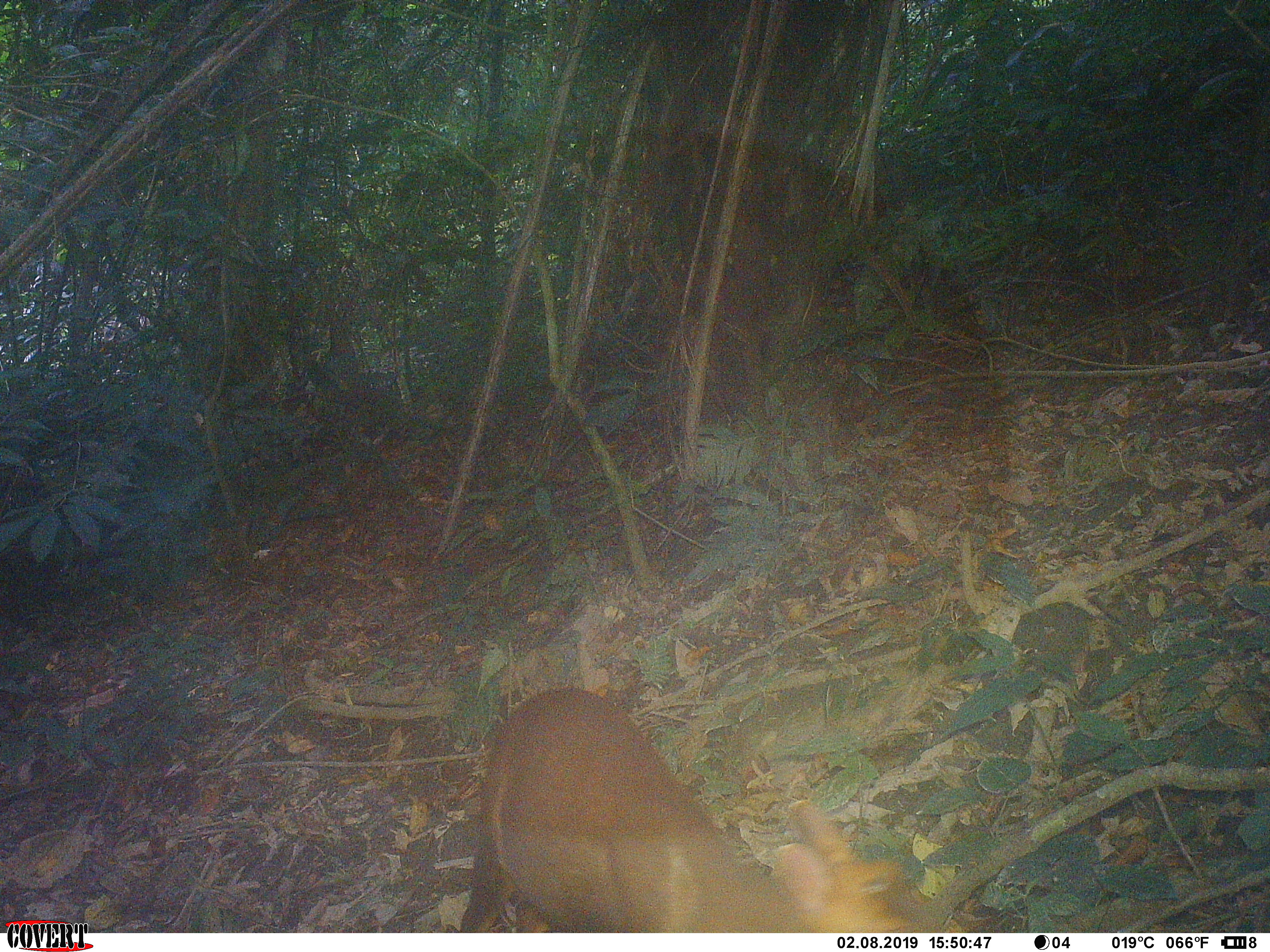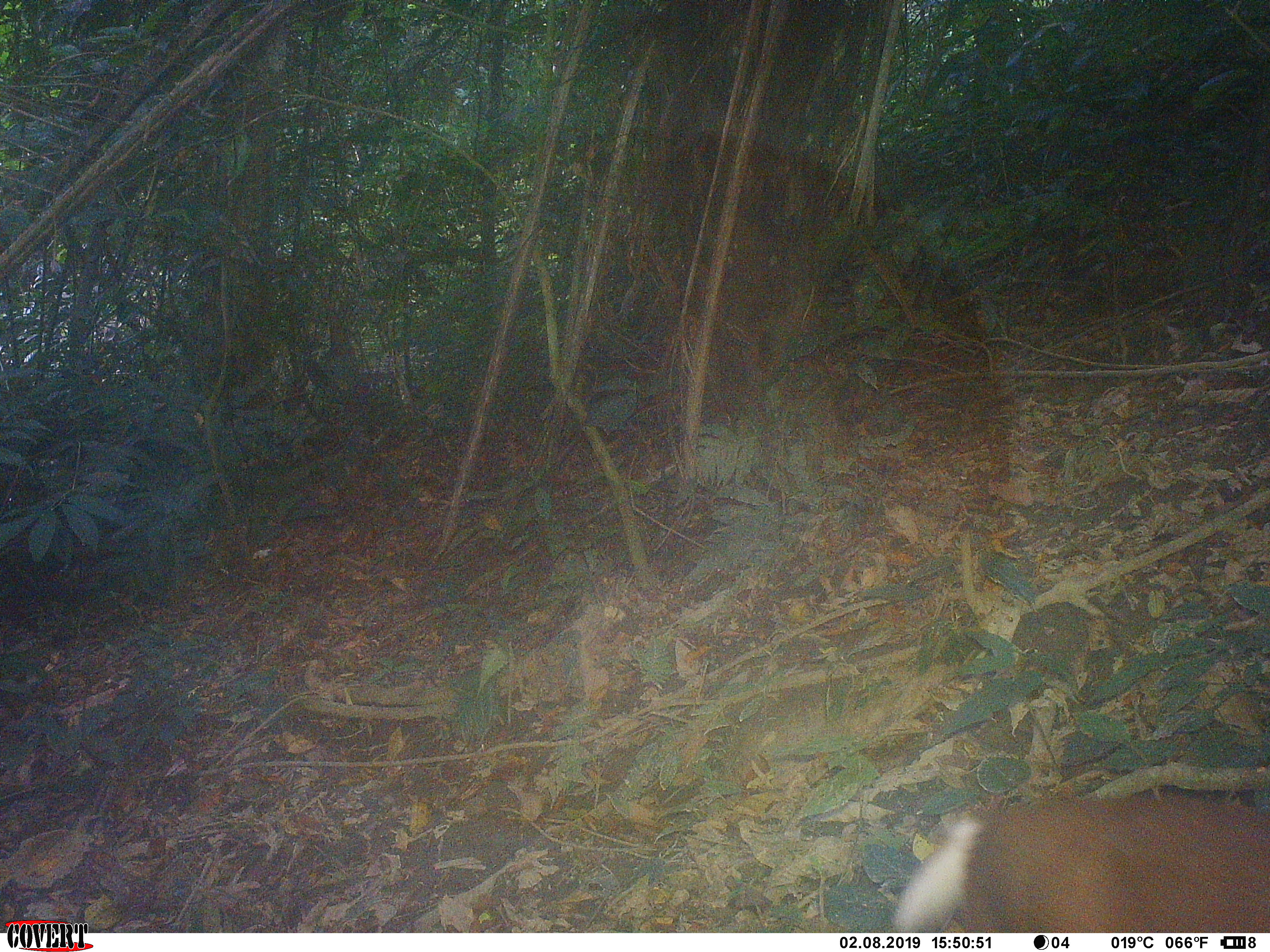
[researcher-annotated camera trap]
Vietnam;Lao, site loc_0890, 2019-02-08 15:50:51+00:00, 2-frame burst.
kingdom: Animalia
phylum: Chordata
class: Mammalia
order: Artiodactyla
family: Cervidae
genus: Muntiacus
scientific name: Muntiacus rooseveltorum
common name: roosevelt's muntjac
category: roosevelts muntjac group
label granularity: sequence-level